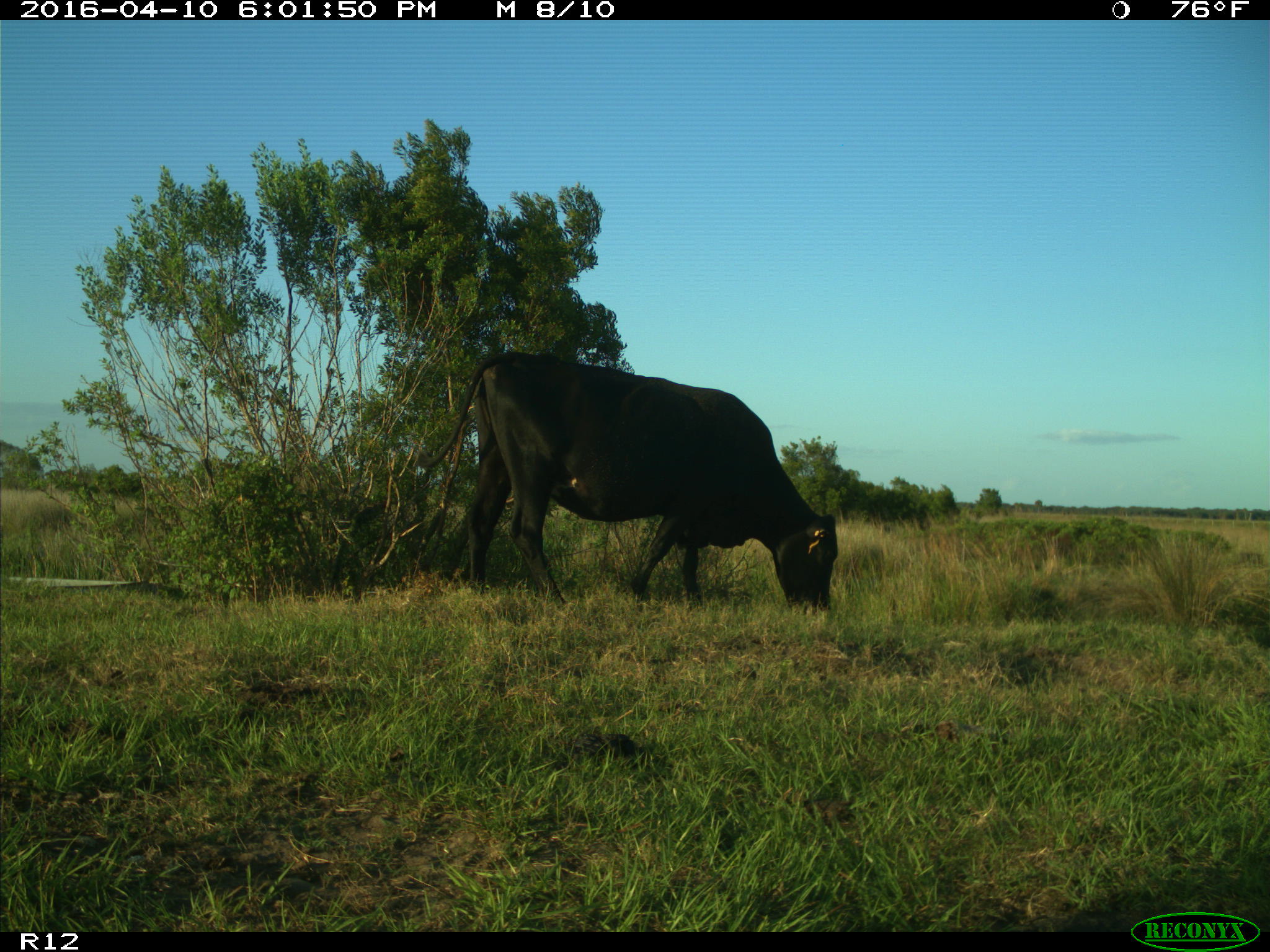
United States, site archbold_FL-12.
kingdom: Animalia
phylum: Chordata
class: Mammalia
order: Artiodactyla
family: Bovidae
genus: Bos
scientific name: Bos taurus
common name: domestic cow